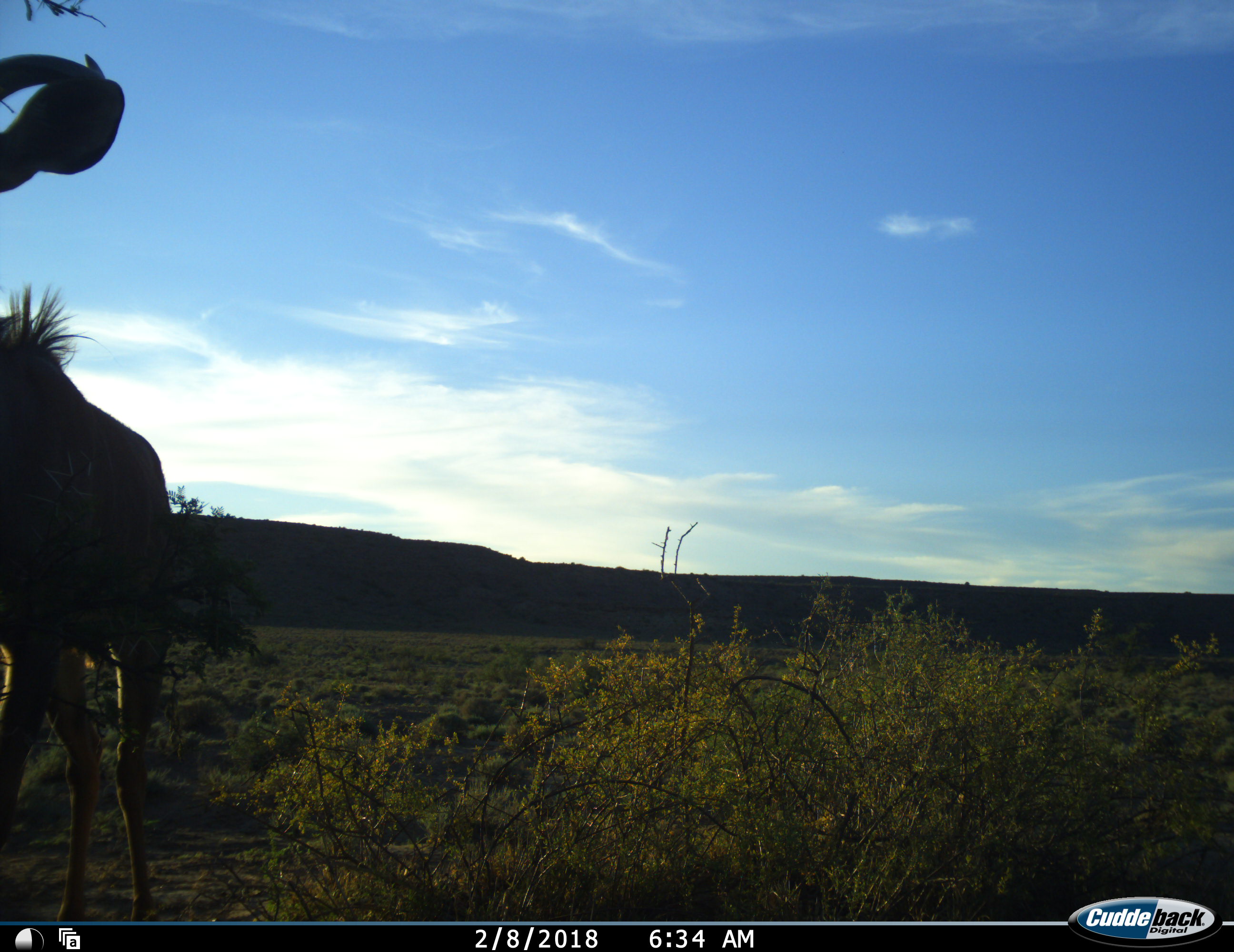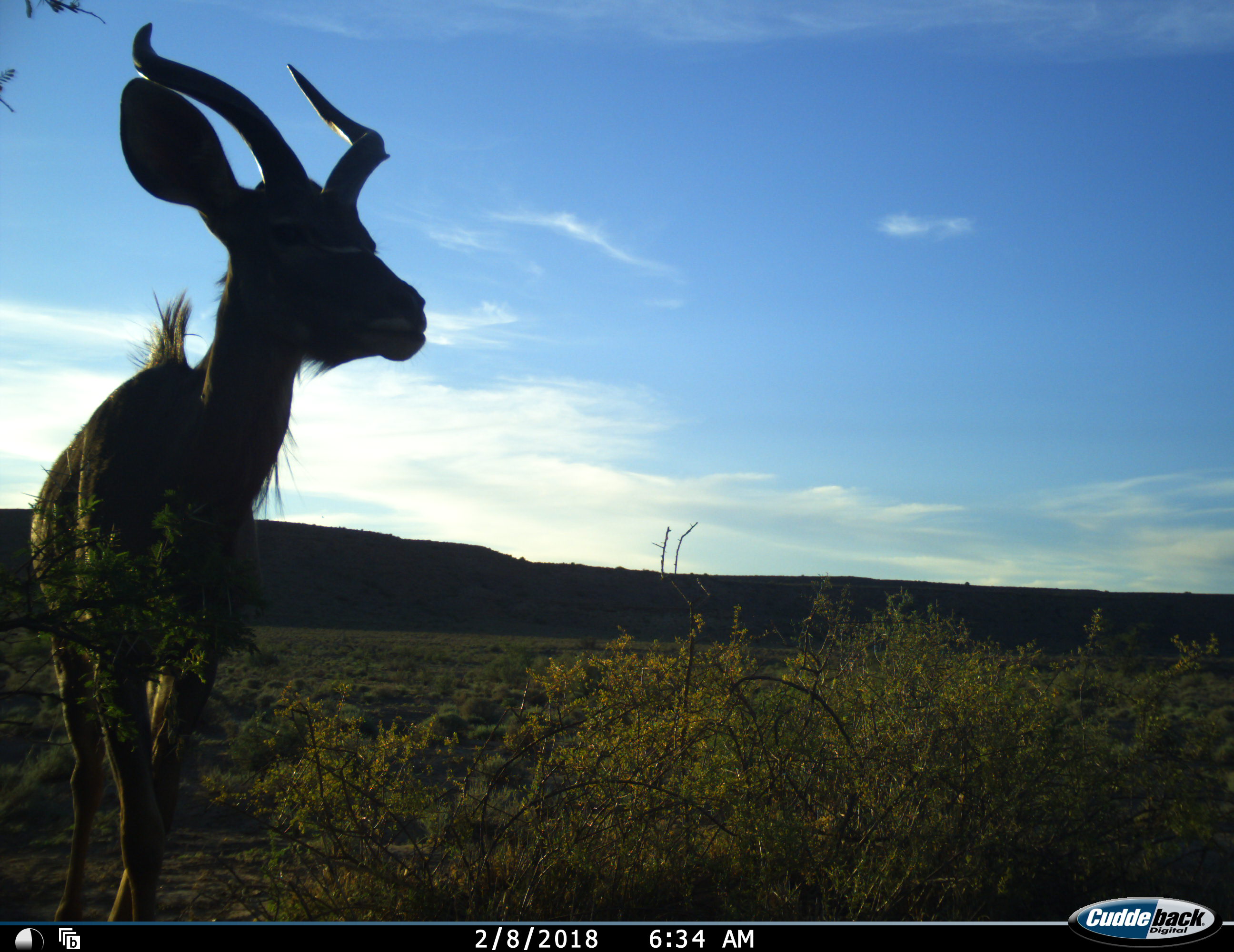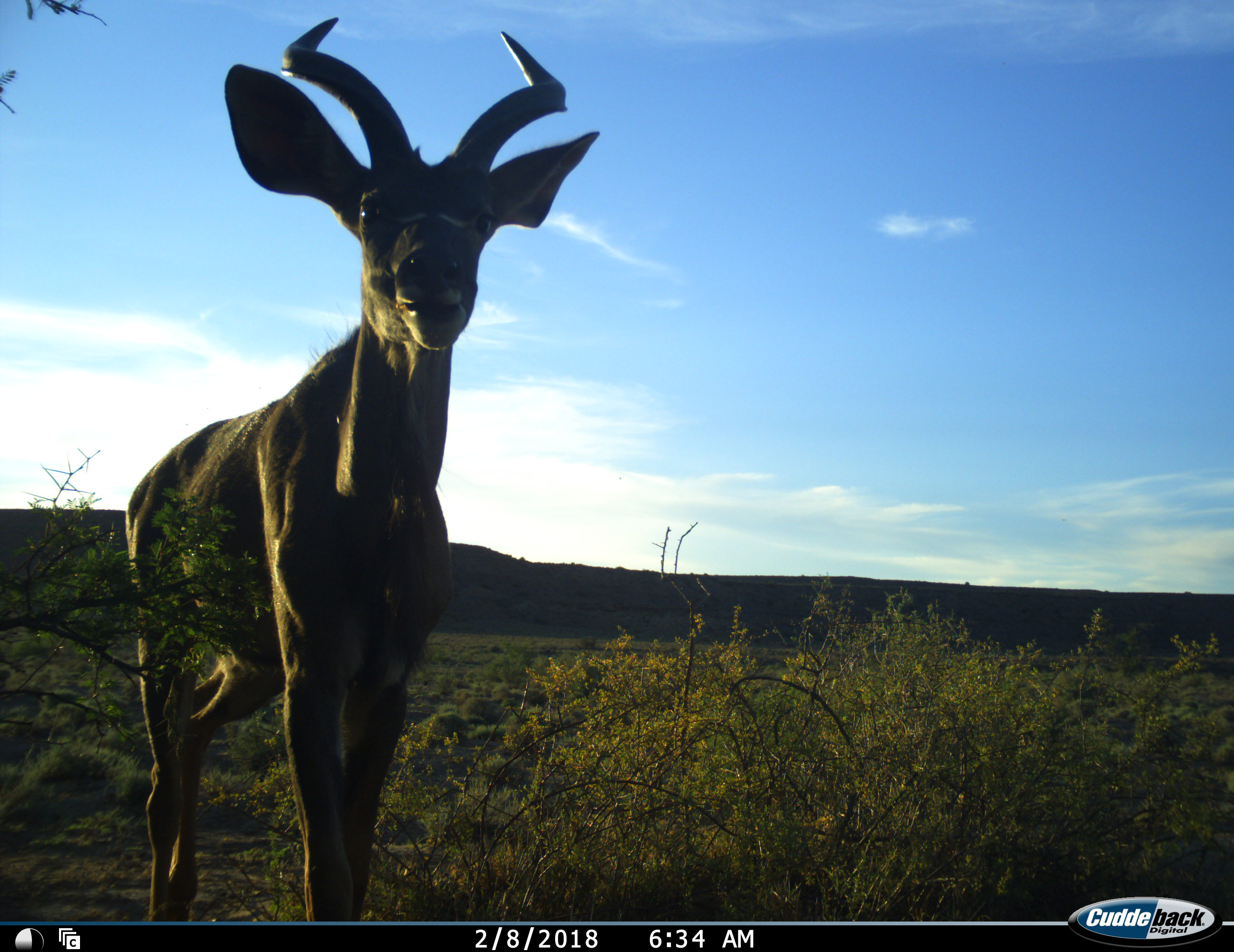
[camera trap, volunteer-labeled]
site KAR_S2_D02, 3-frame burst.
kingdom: Animalia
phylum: Chordata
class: Mammalia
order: Artiodactyla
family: Bovidae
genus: Tragelaphus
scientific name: Tragelaphus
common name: kudu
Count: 1.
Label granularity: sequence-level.